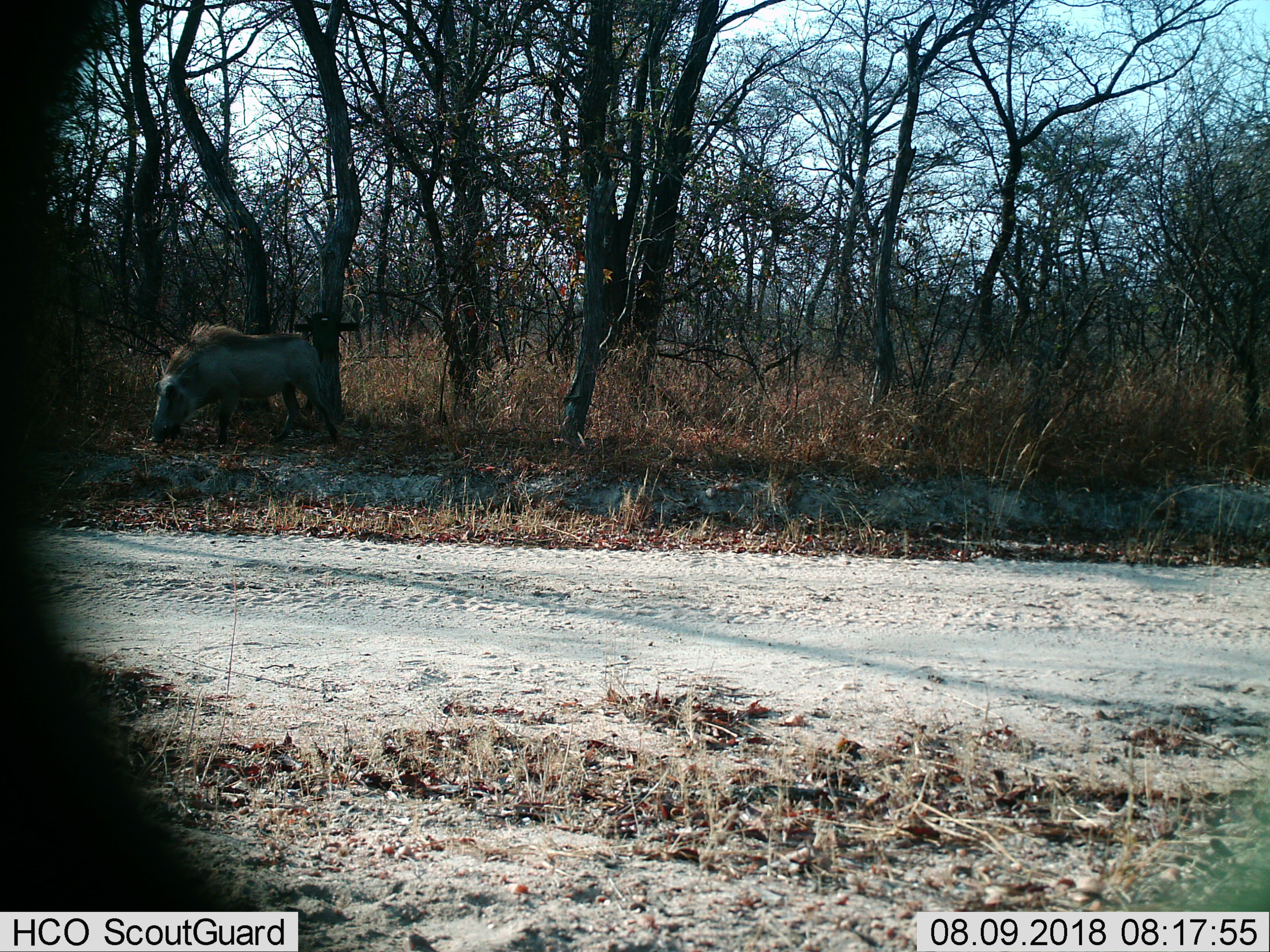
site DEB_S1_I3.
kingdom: Animalia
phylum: Chordata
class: Mammalia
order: Artiodactyla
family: Suidae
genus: Phacochoerus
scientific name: Phacochoerus africanus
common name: warthog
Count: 1.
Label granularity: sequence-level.